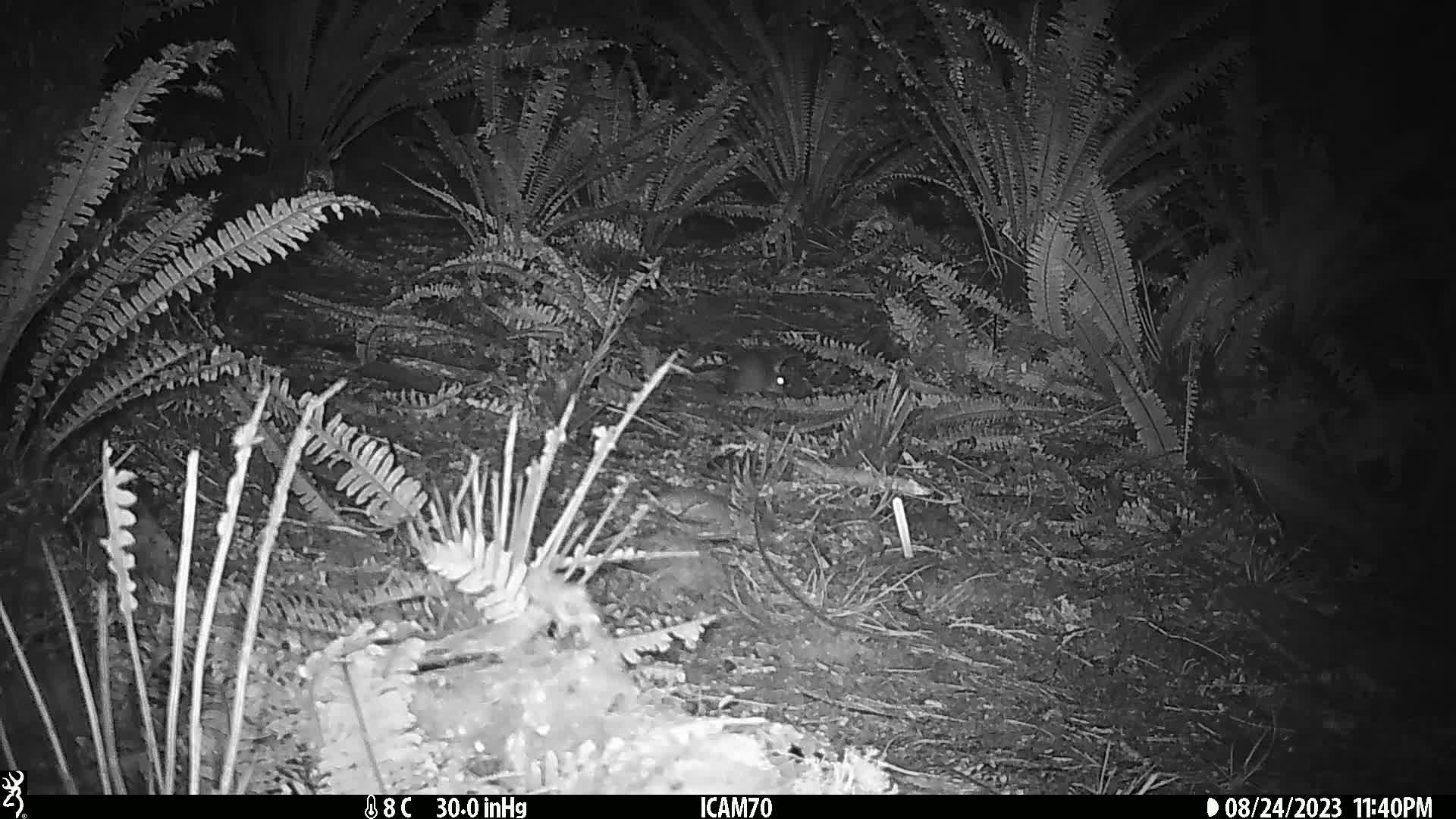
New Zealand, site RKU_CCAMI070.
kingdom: Animalia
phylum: Chordata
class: Mammalia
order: Rodentia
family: Muridae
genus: Rattus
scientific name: Rattus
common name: rat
Rat (Rattus).